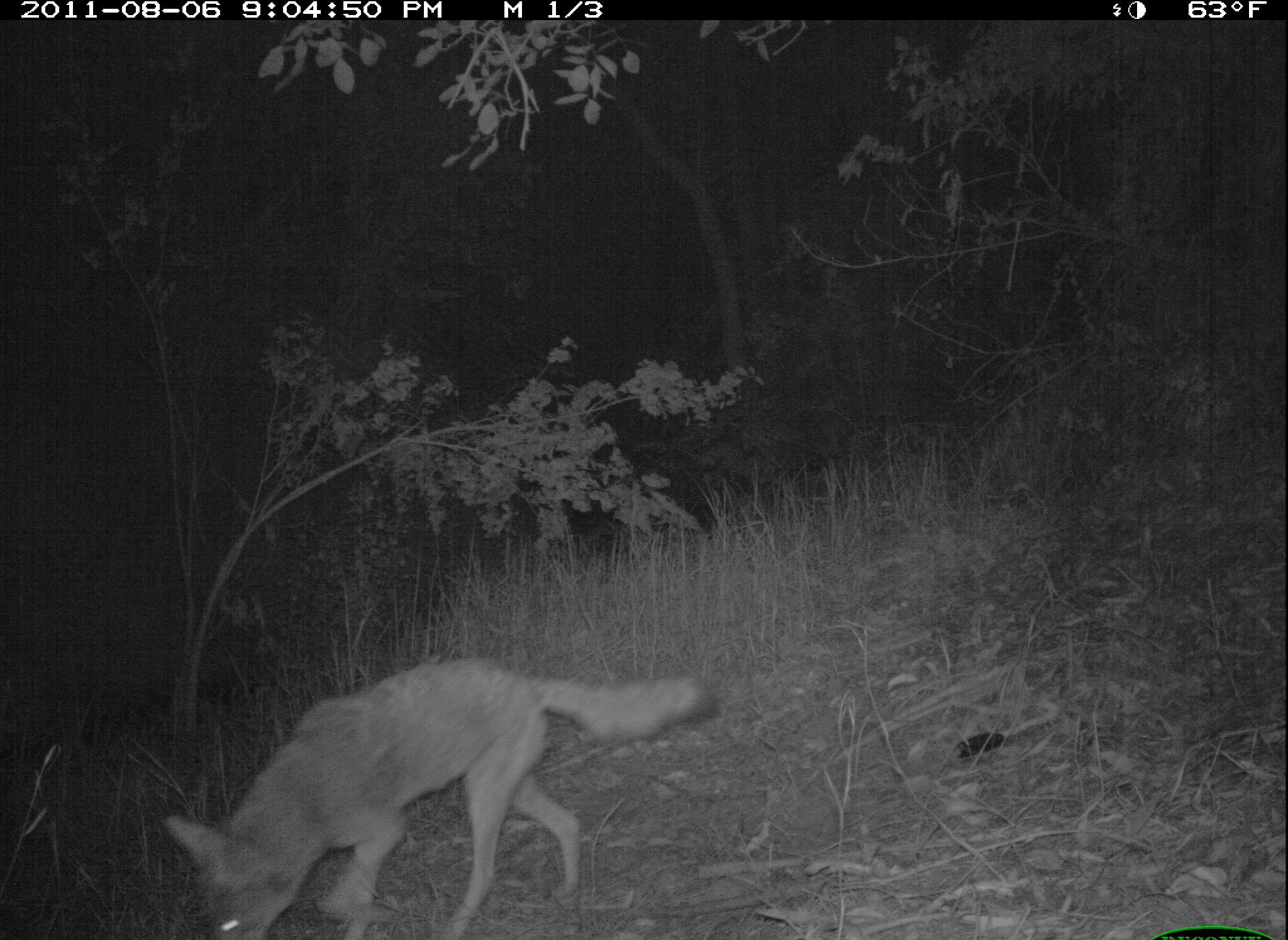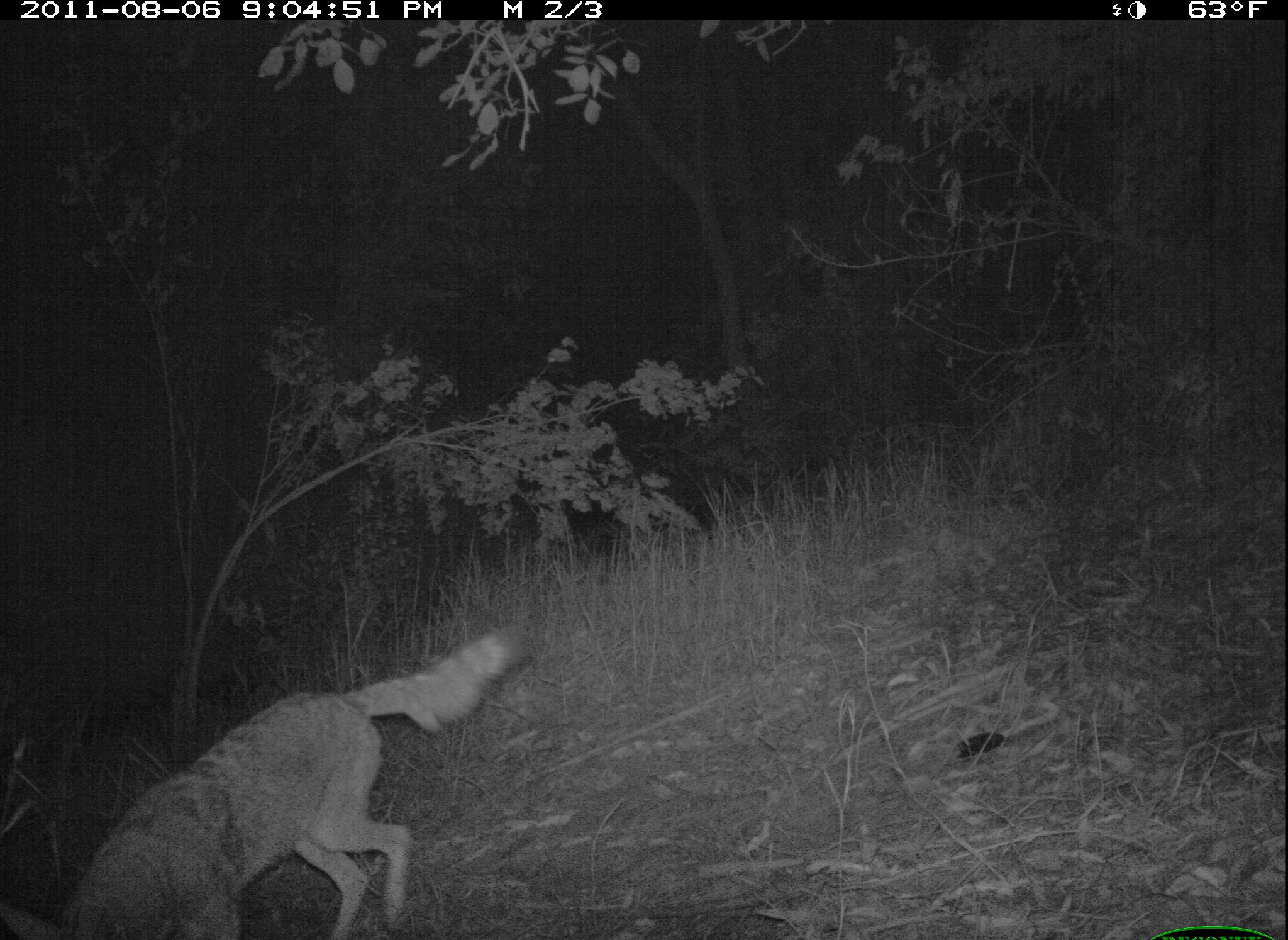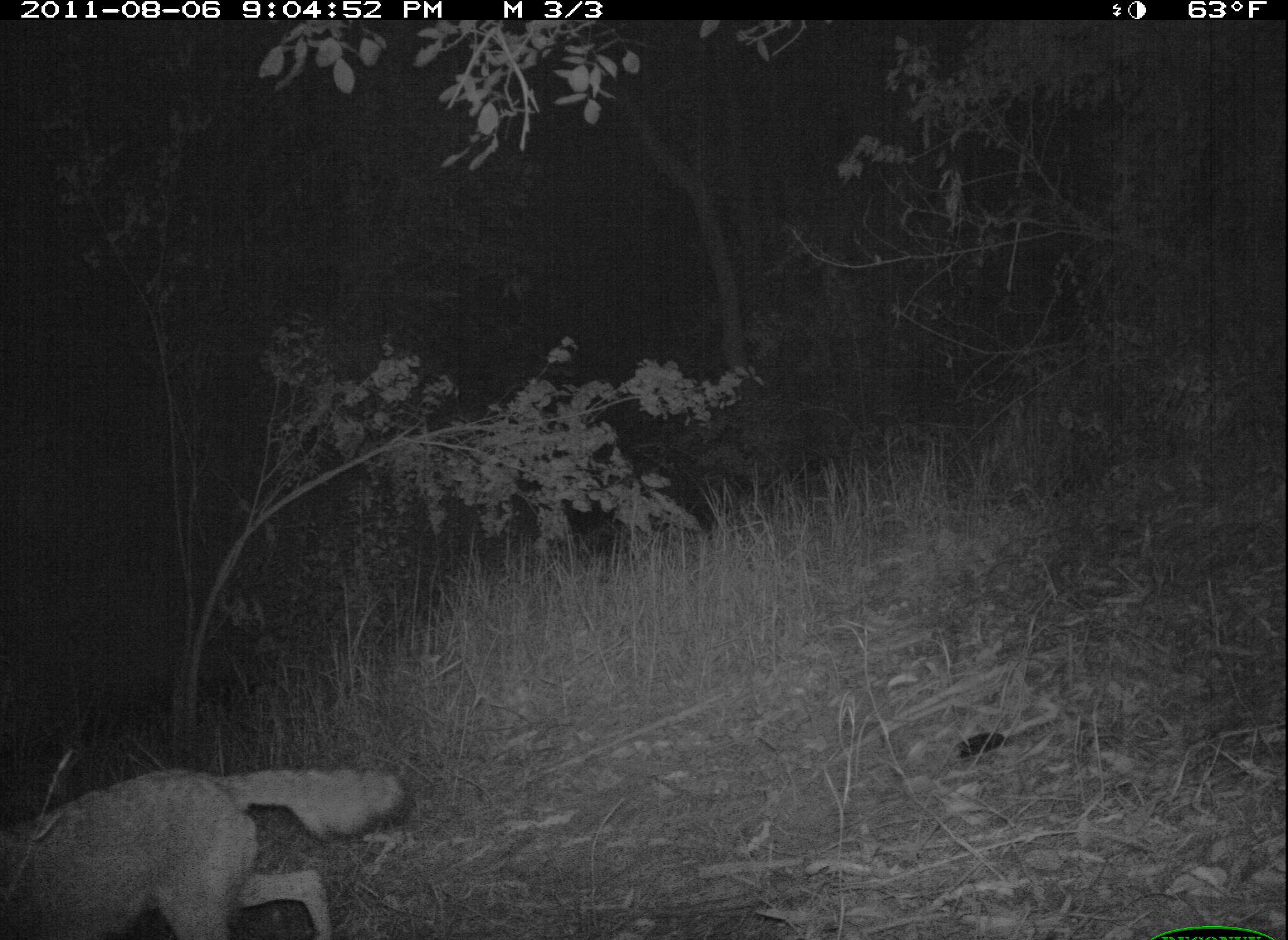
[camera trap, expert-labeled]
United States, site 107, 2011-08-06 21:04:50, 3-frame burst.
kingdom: Animalia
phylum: Chordata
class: Mammalia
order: Carnivora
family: Canidae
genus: Canis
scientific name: Canis latrans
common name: coyote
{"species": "coyote (Canis latrans)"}